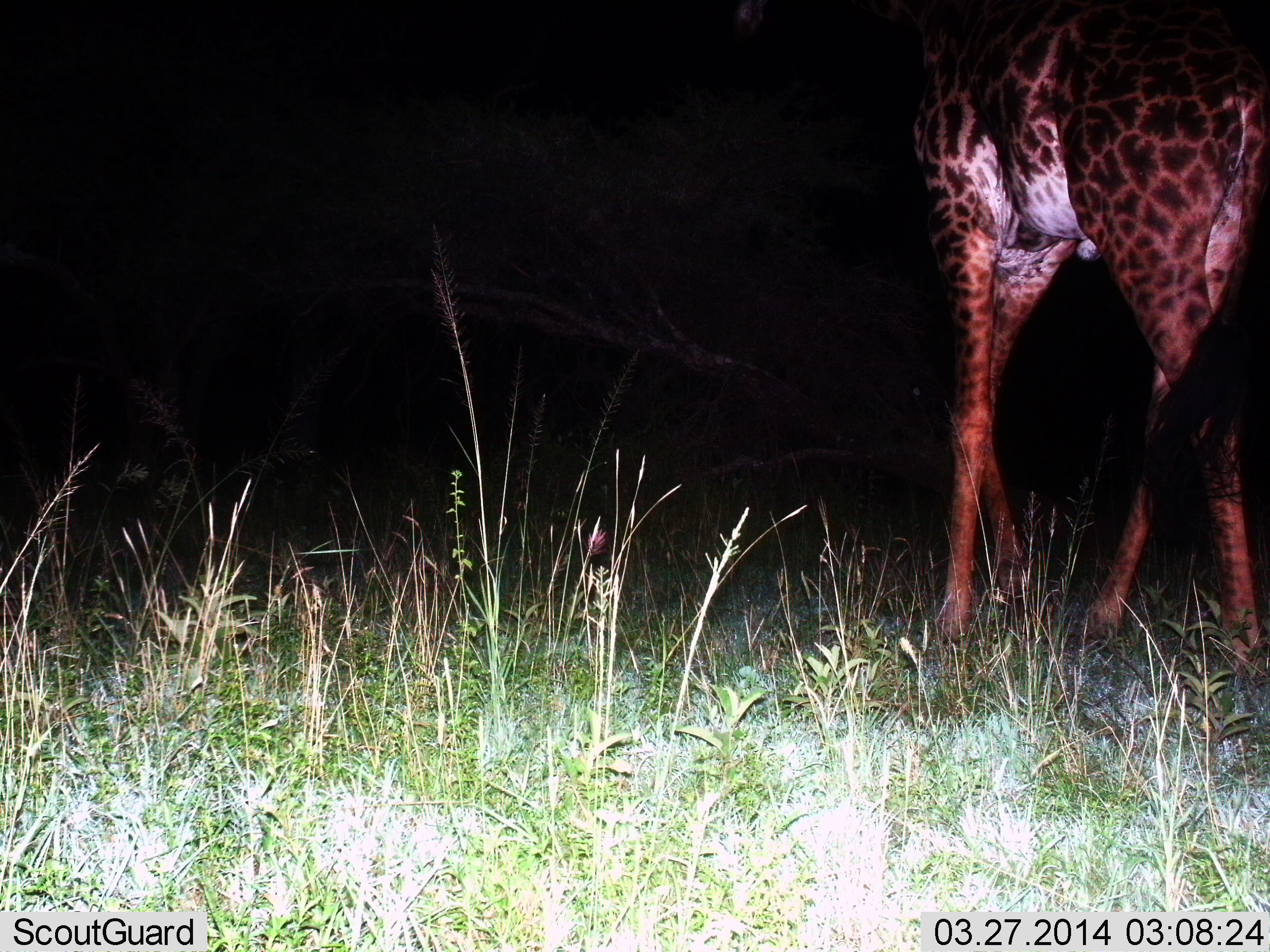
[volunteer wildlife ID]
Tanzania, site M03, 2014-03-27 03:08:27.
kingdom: Animalia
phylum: Chordata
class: Mammalia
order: Artiodactyla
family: Giraffidae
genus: Giraffa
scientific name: Giraffa camelopardalis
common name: giraffe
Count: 1.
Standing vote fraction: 80%.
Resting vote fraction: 0%.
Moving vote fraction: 20%.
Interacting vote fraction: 0%.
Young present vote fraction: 0%.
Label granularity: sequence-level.